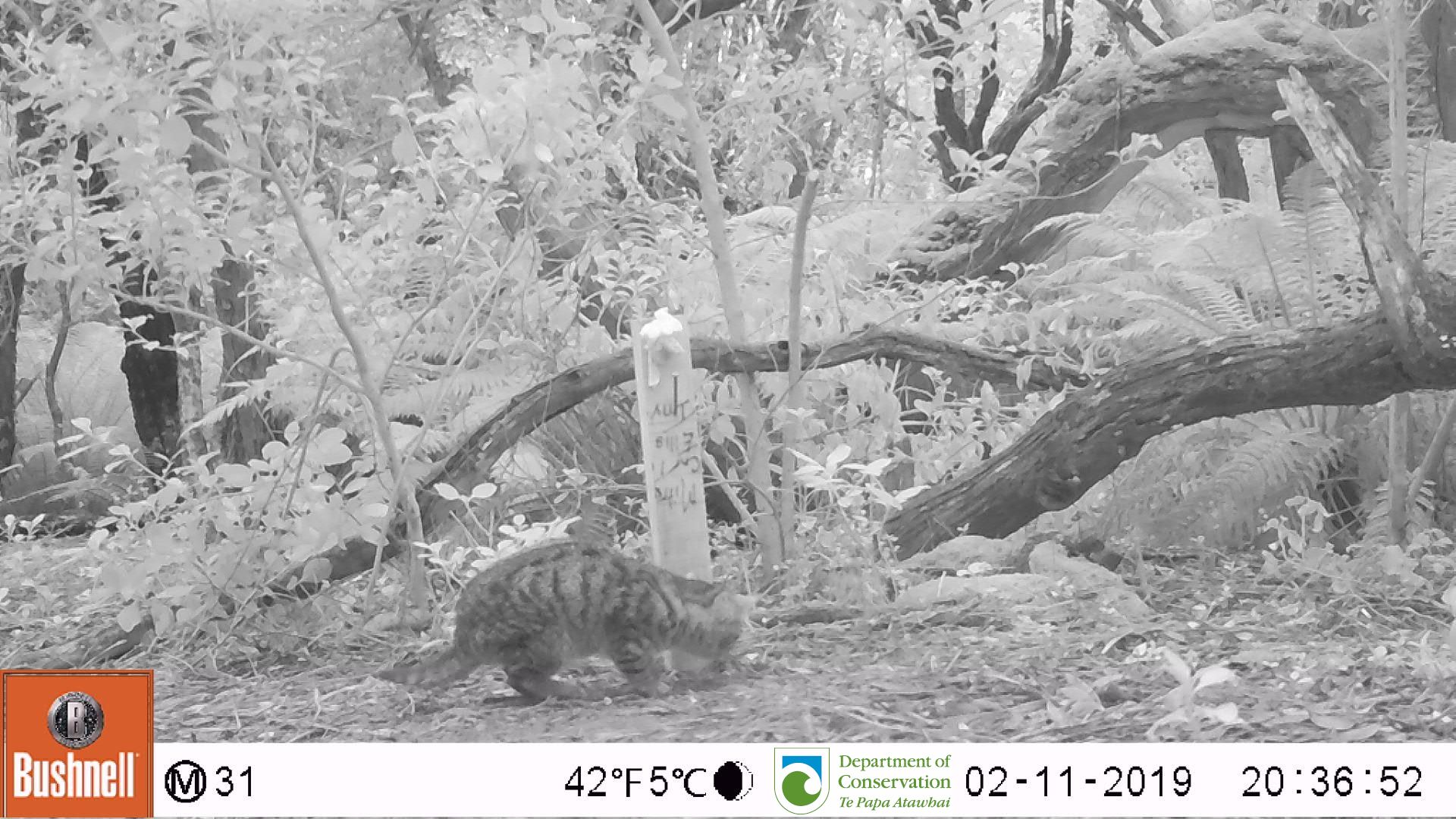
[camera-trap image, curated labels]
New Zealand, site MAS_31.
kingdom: Animalia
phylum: Chordata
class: Mammalia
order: Carnivora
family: Felidae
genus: Felis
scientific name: Felis catus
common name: domestic cat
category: cat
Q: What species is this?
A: Cat (domestic cat) (Felis catus).